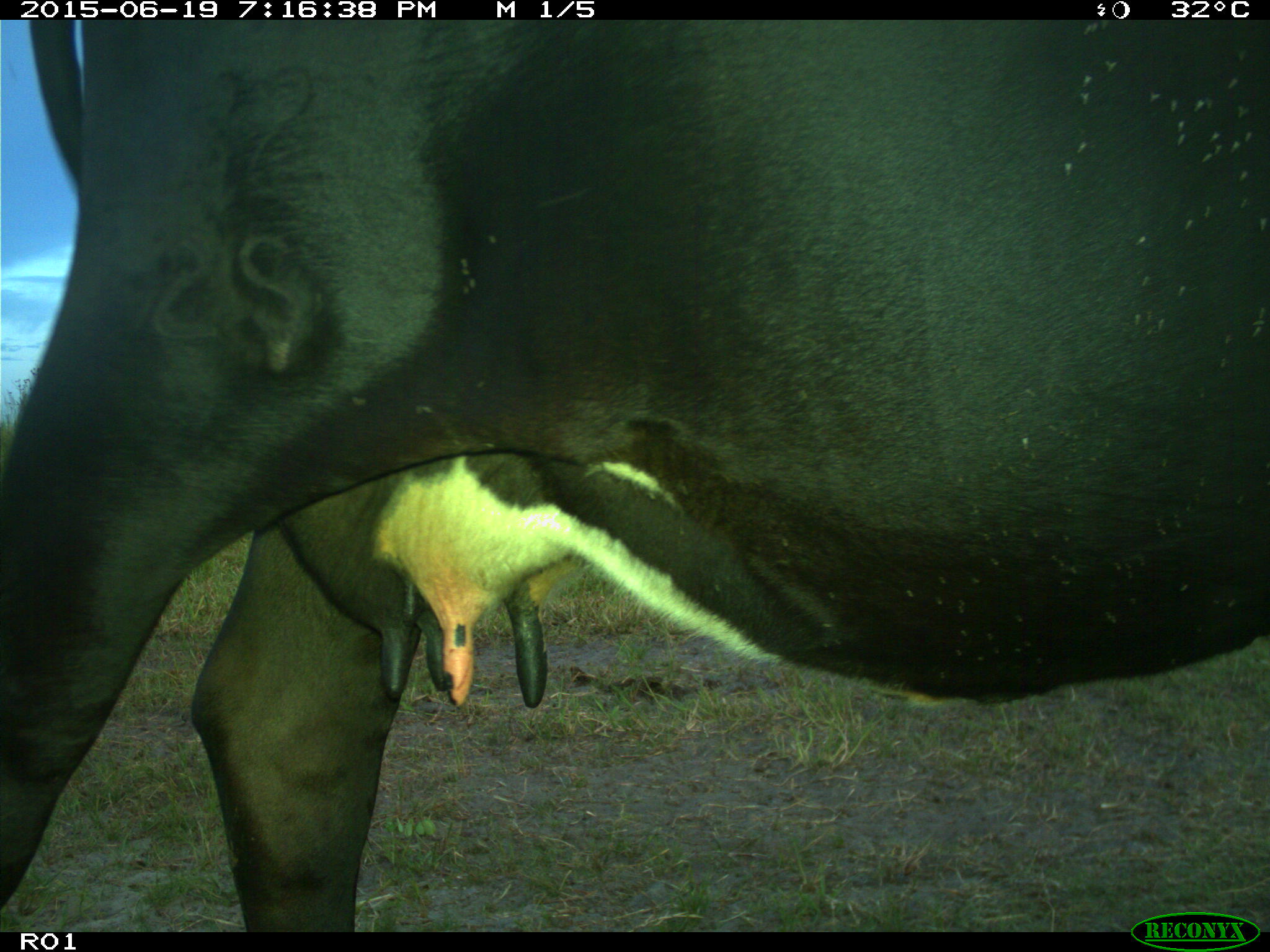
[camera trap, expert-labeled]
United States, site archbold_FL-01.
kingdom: Animalia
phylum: Chordata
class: Mammalia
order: Artiodactyla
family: Bovidae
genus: Bos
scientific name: Bos taurus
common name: domestic cow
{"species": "Bos taurus (domestic cow)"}